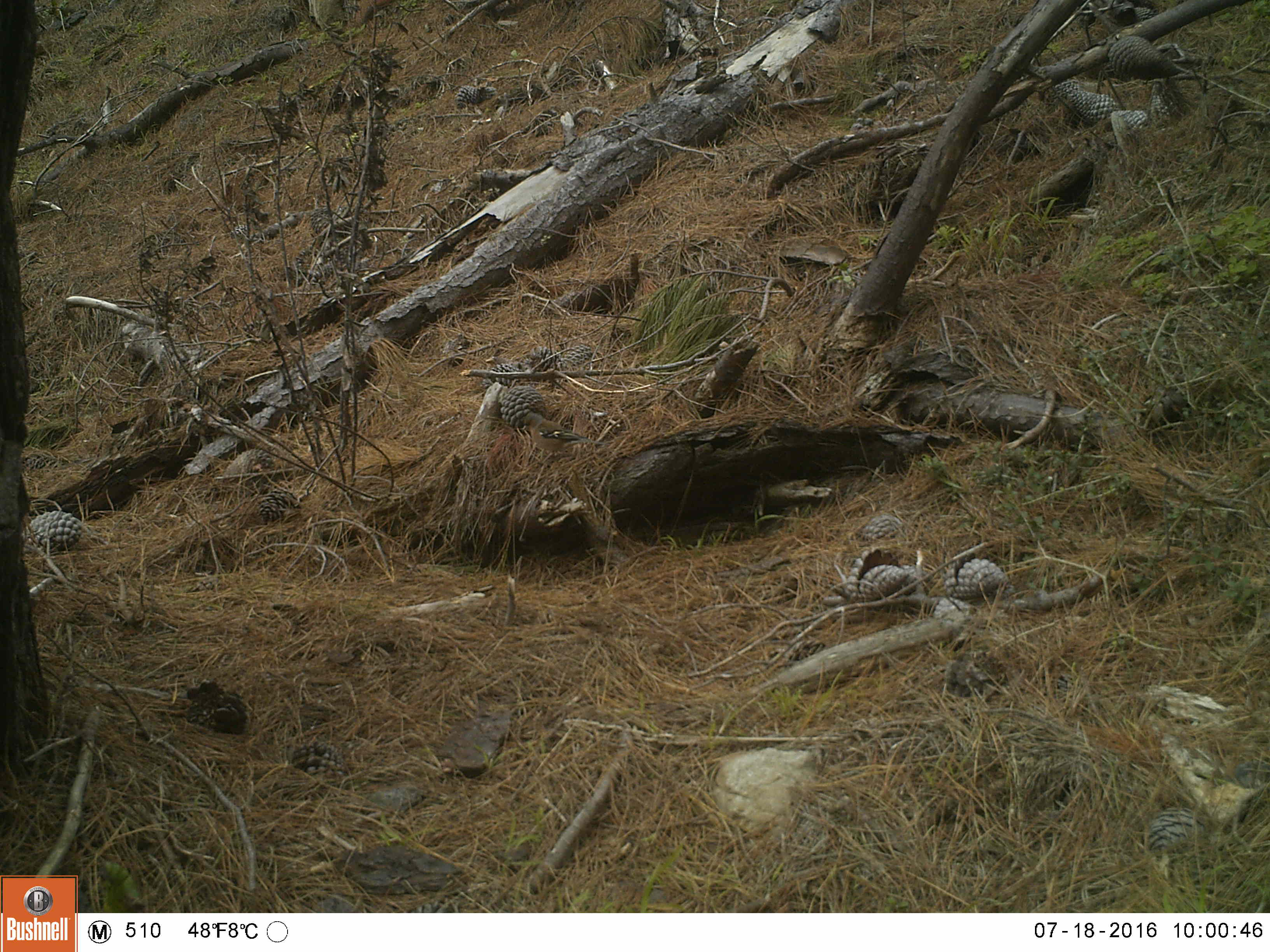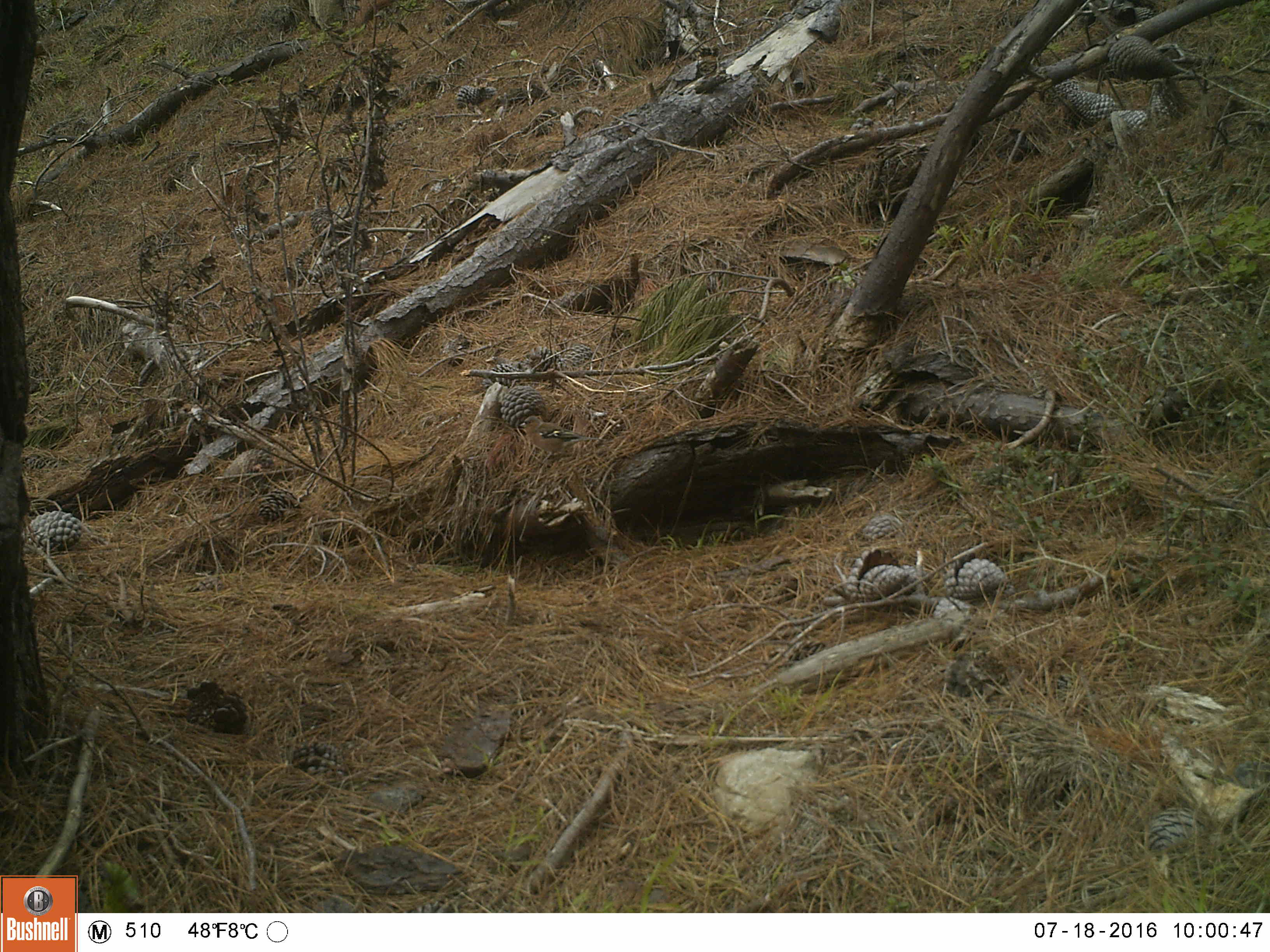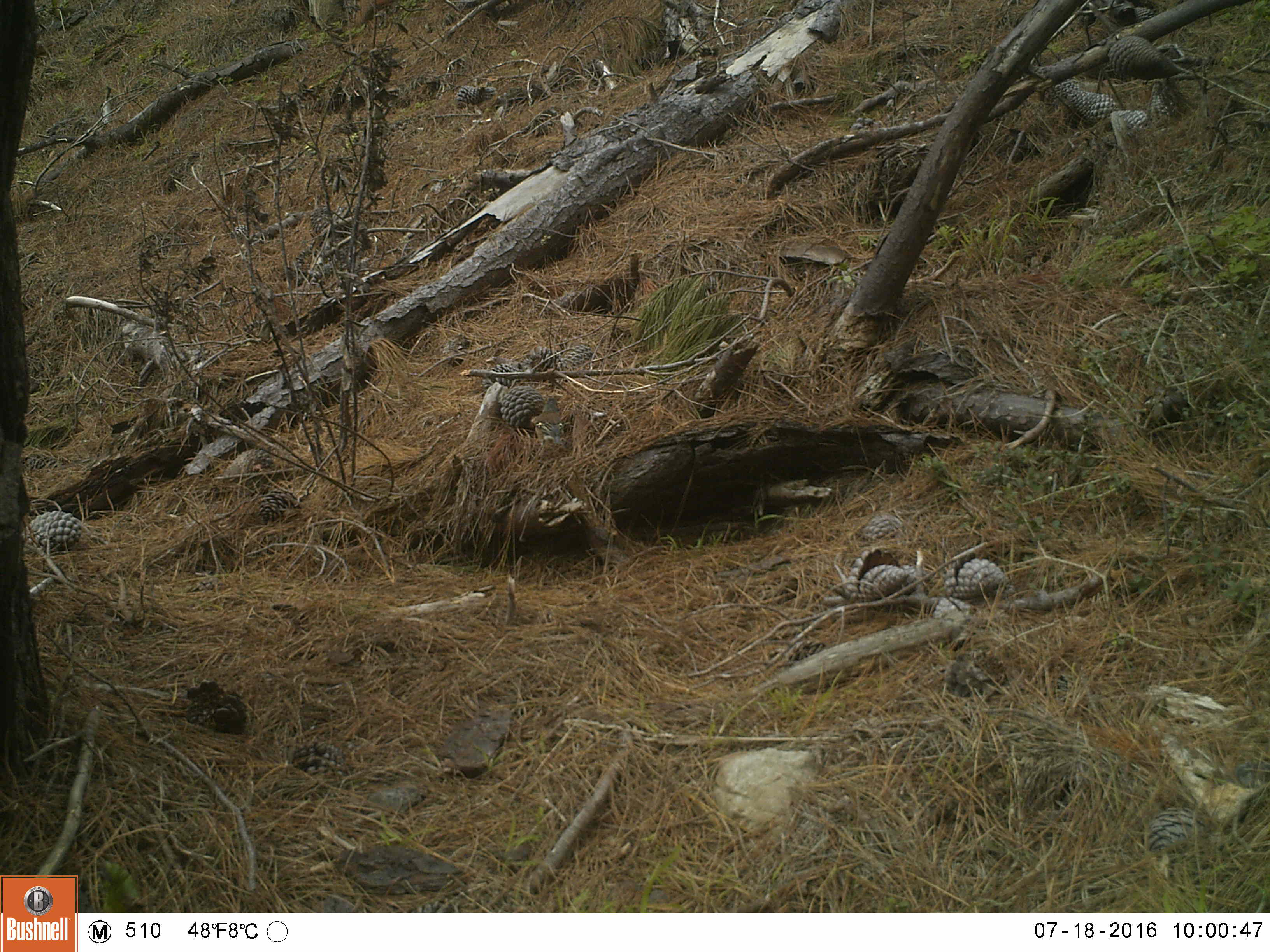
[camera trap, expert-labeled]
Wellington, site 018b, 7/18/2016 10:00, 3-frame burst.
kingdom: Animalia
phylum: Chordata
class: Aves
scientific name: Aves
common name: bird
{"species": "bird (Aves)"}